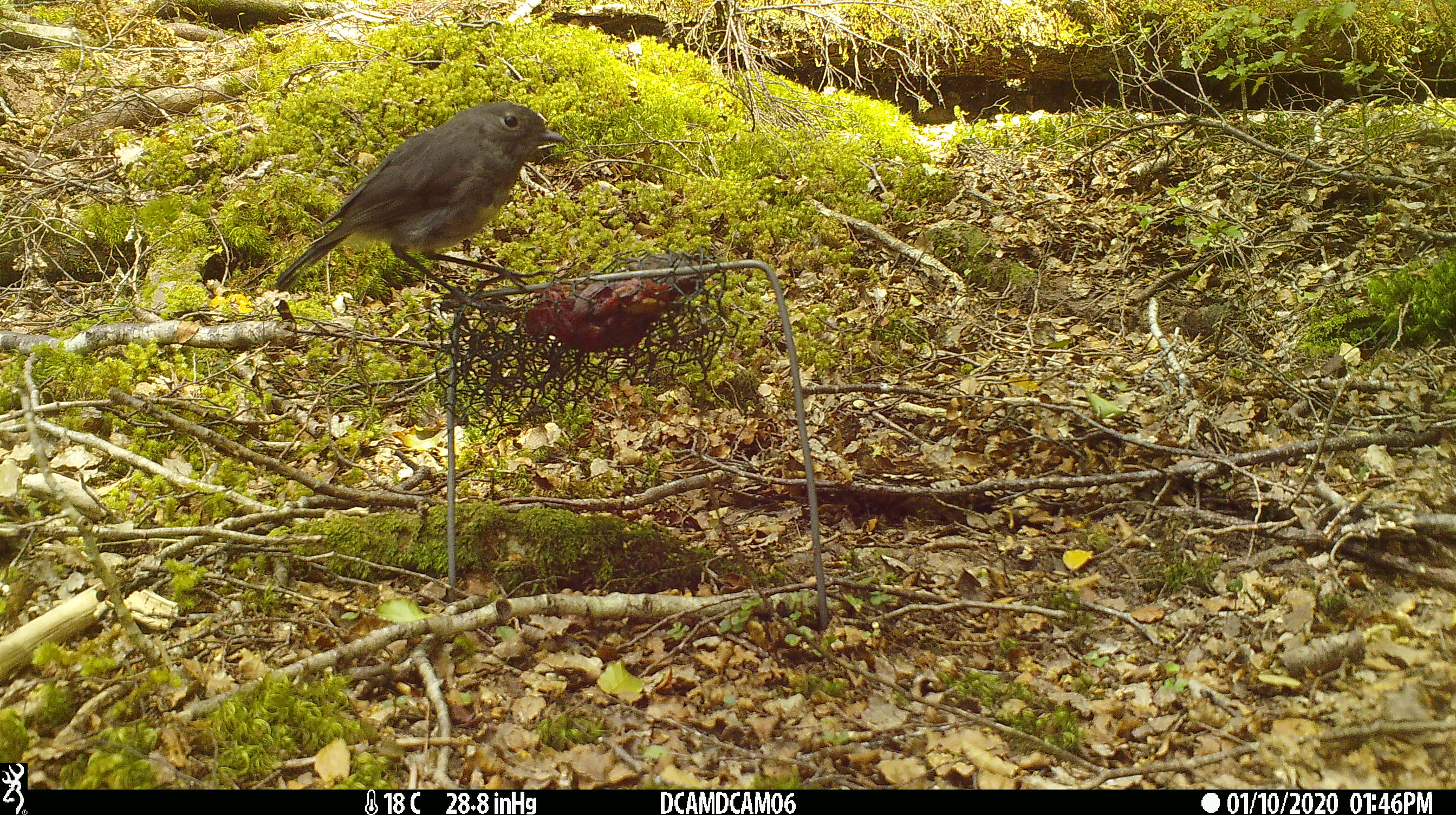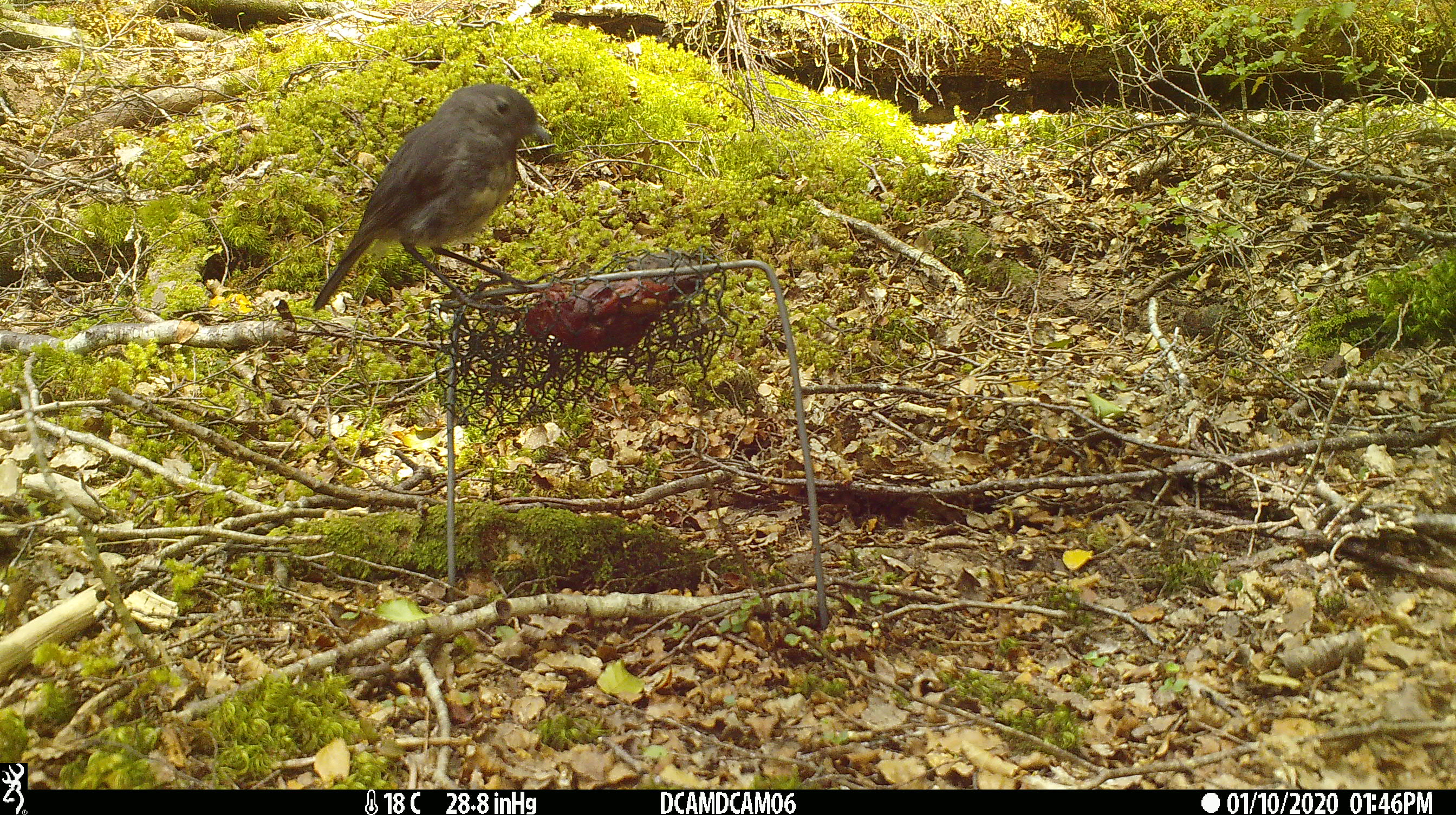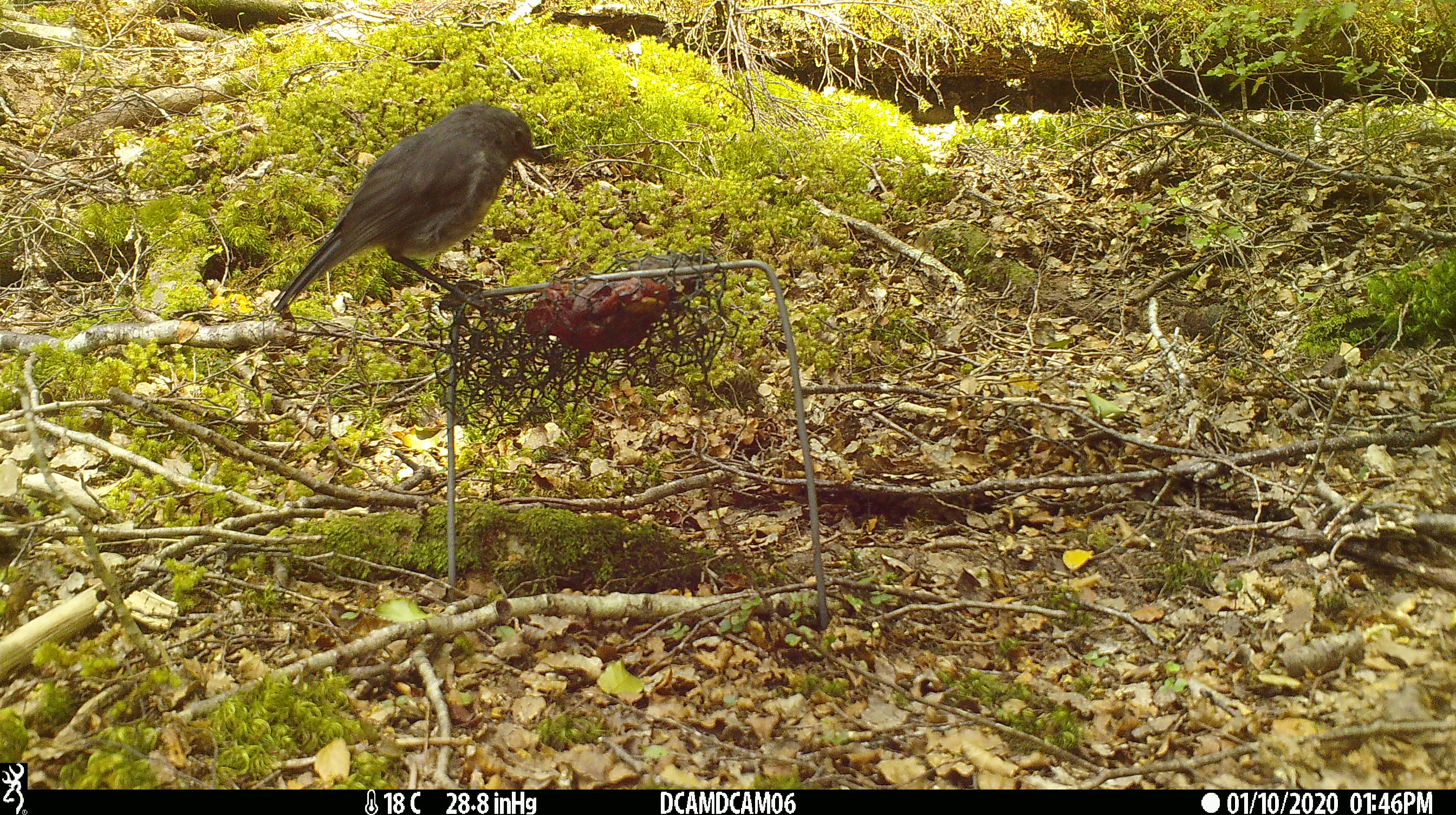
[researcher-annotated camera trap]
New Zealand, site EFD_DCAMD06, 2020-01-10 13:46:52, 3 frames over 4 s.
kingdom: Animalia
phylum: Chordata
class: Aves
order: Passeriformes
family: Petroicidae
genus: Petroica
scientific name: Petroica australis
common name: new zealand robin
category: robin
Robin (new zealand robin) (Petroica australis).